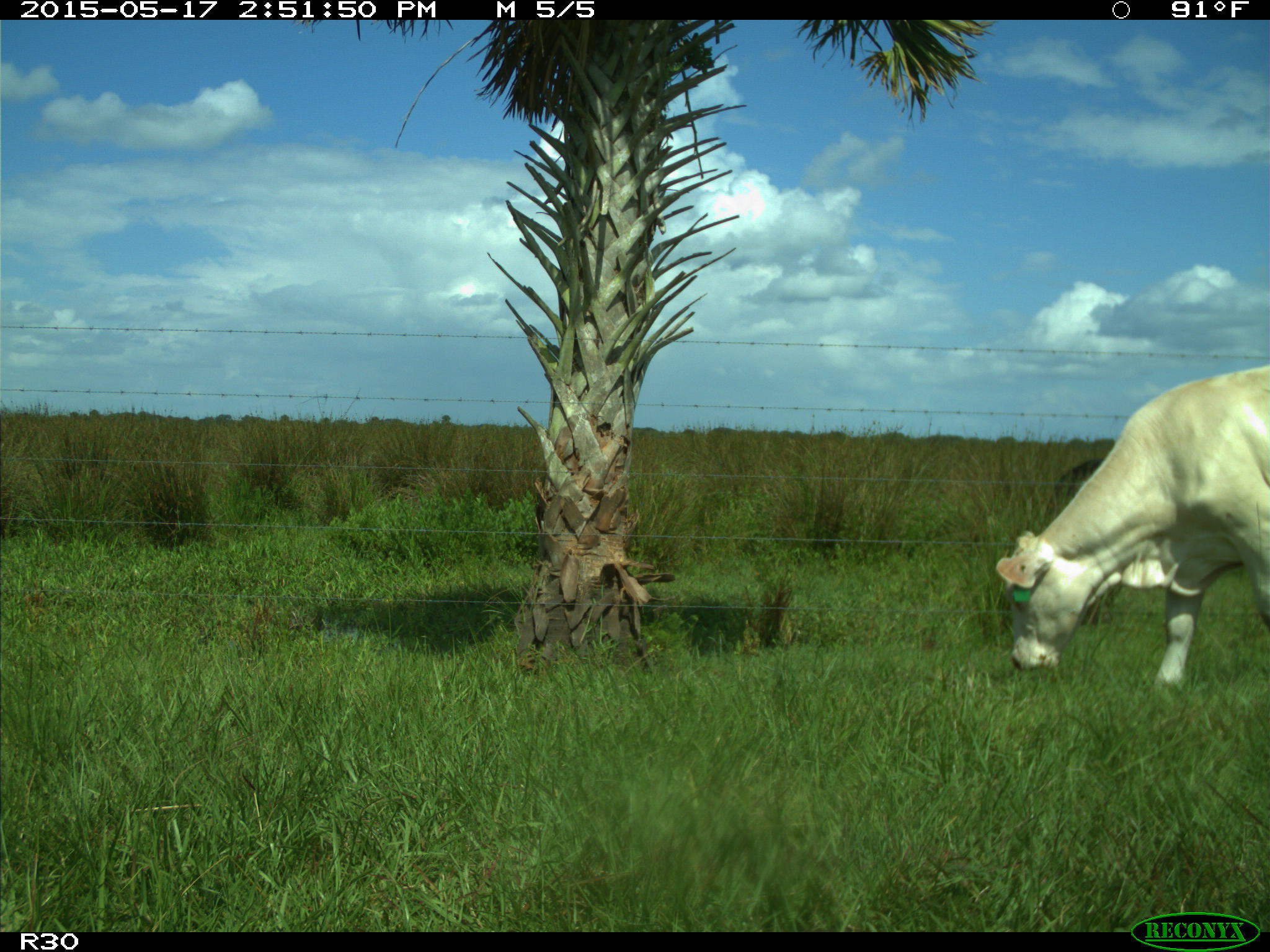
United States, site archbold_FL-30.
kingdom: Animalia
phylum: Chordata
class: Mammalia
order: Artiodactyla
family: Bovidae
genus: Bos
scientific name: Bos taurus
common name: domestic cow